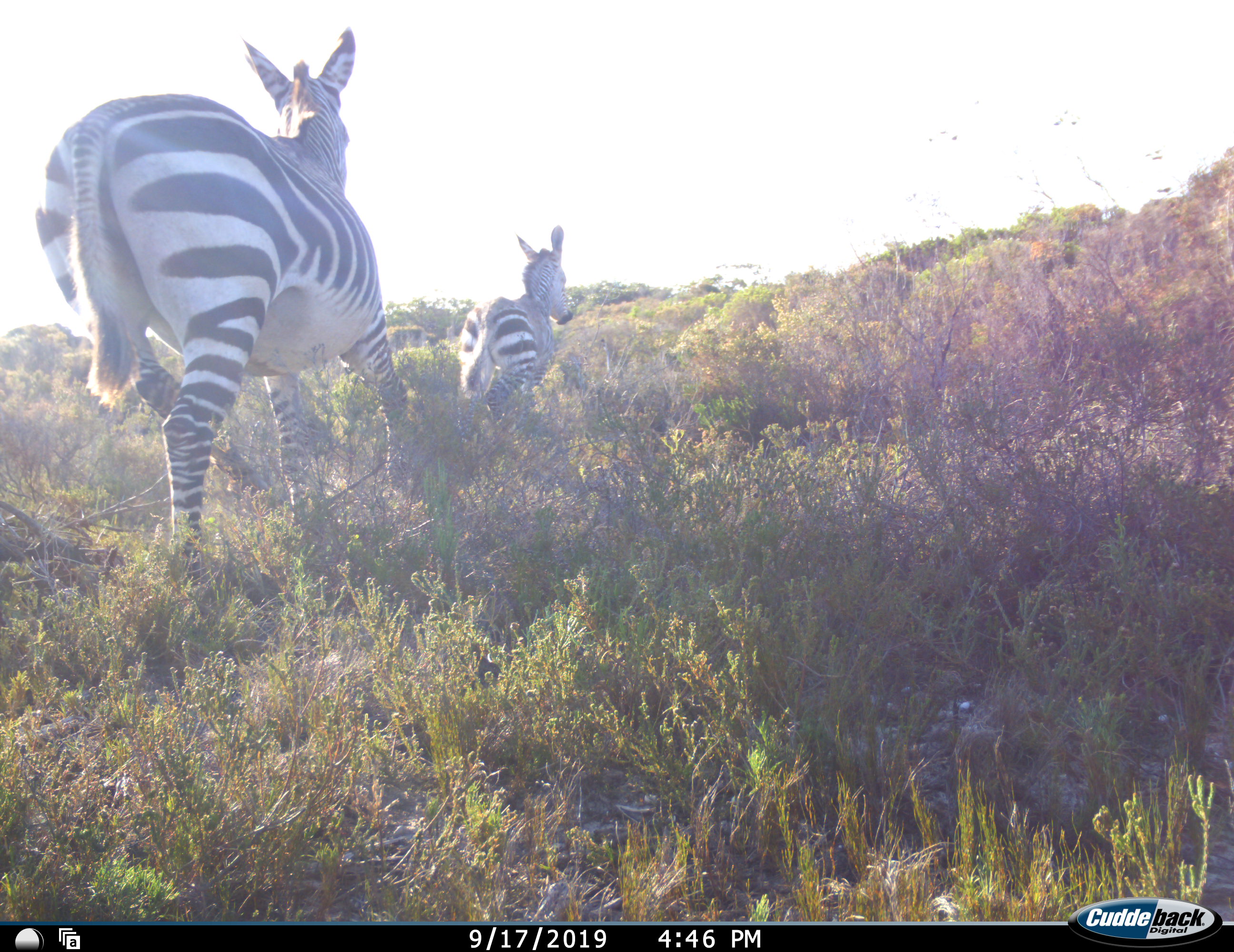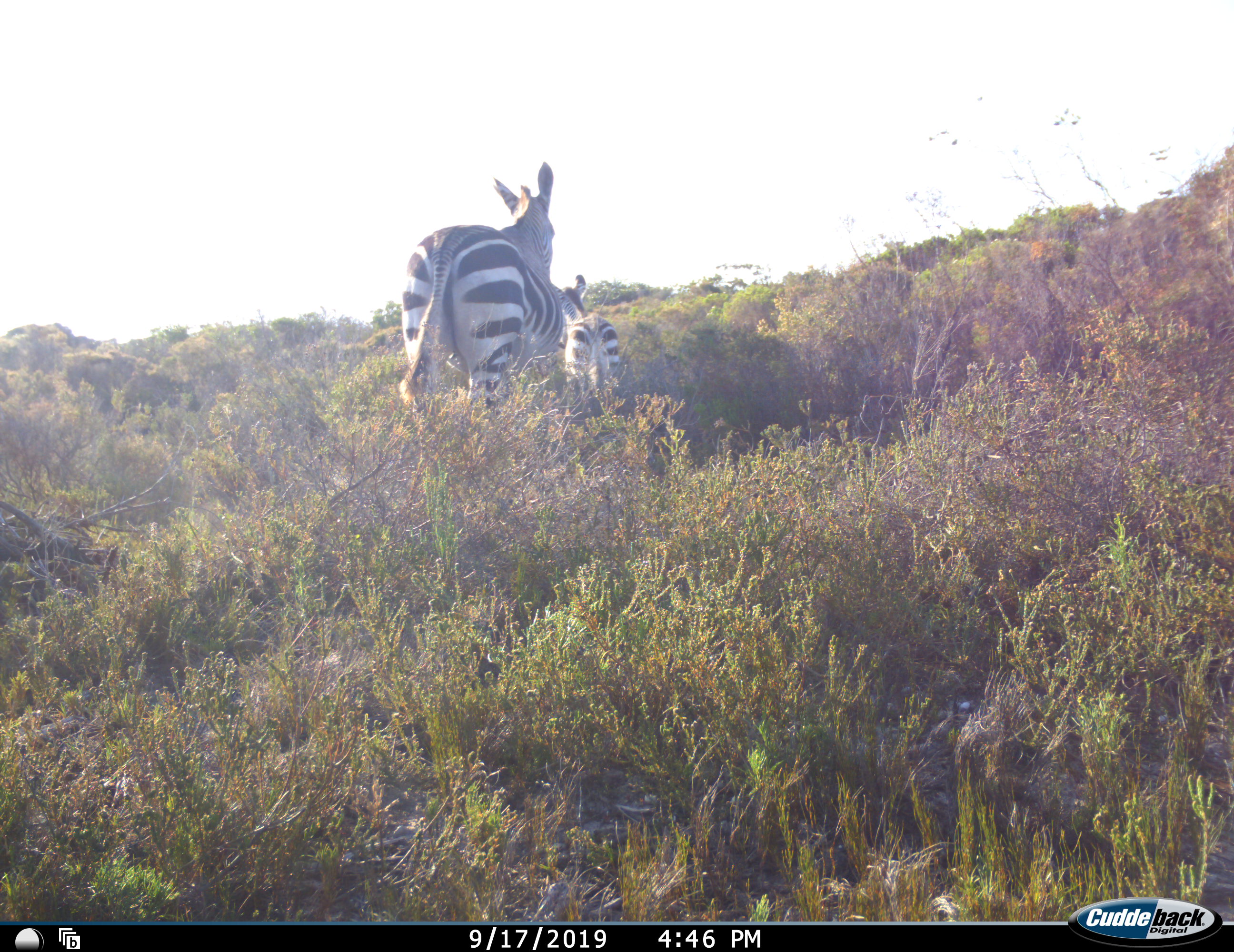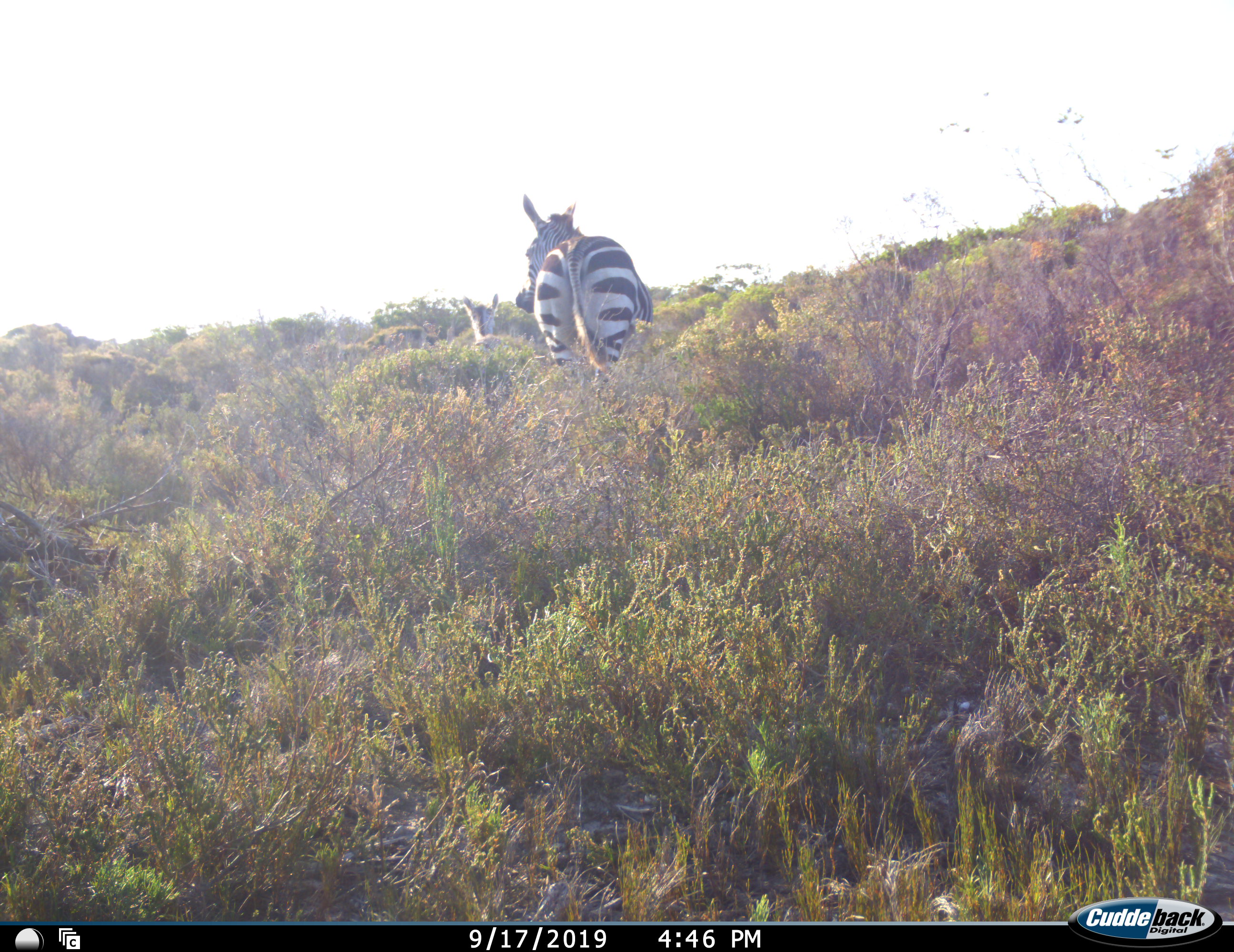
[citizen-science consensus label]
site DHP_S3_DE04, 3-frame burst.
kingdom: Animalia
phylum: Chordata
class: Mammalia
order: Perissodactyla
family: Equidae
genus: Equus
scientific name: Equus zebra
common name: mountain zebra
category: zebramountain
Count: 2.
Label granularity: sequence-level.